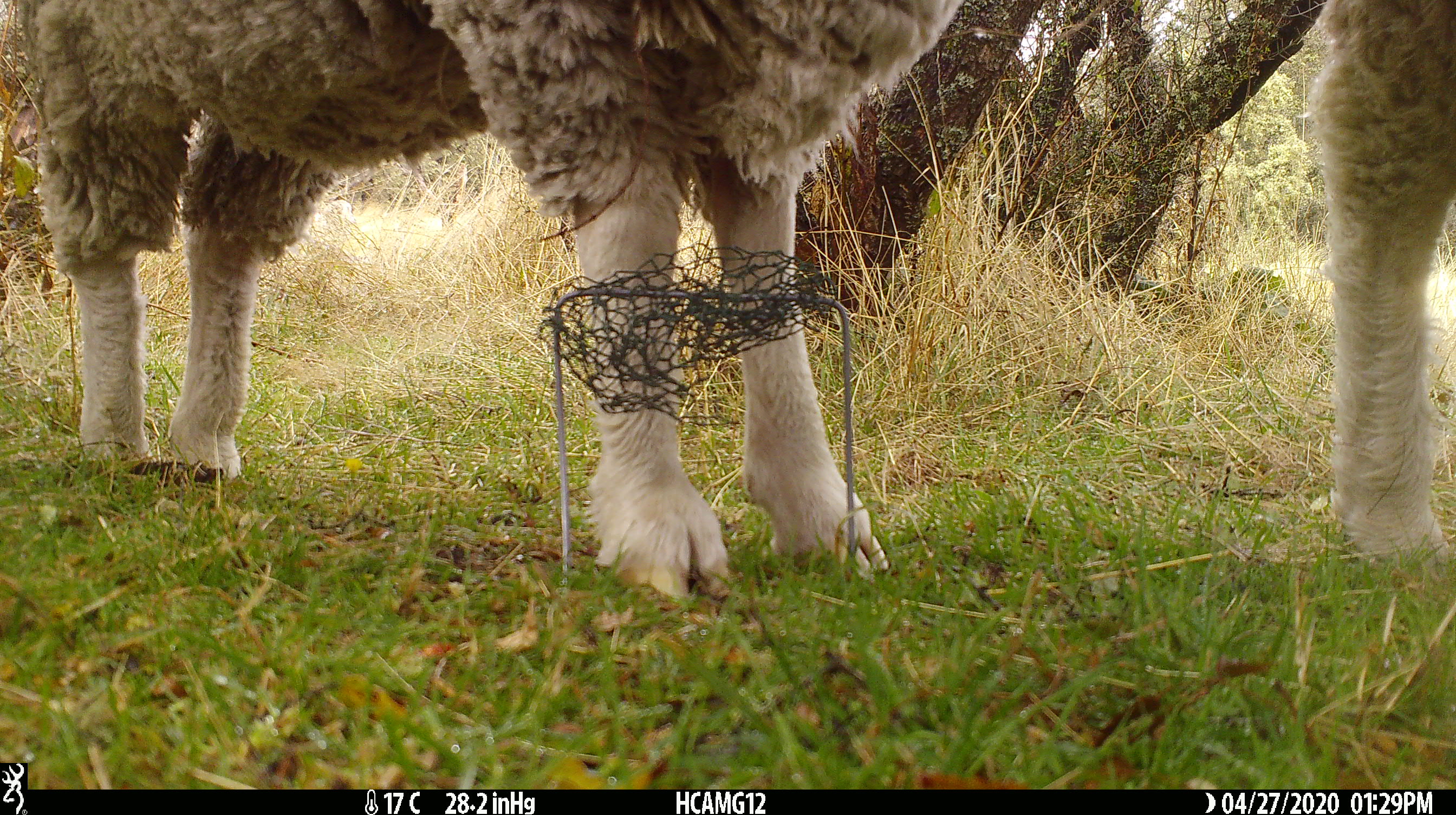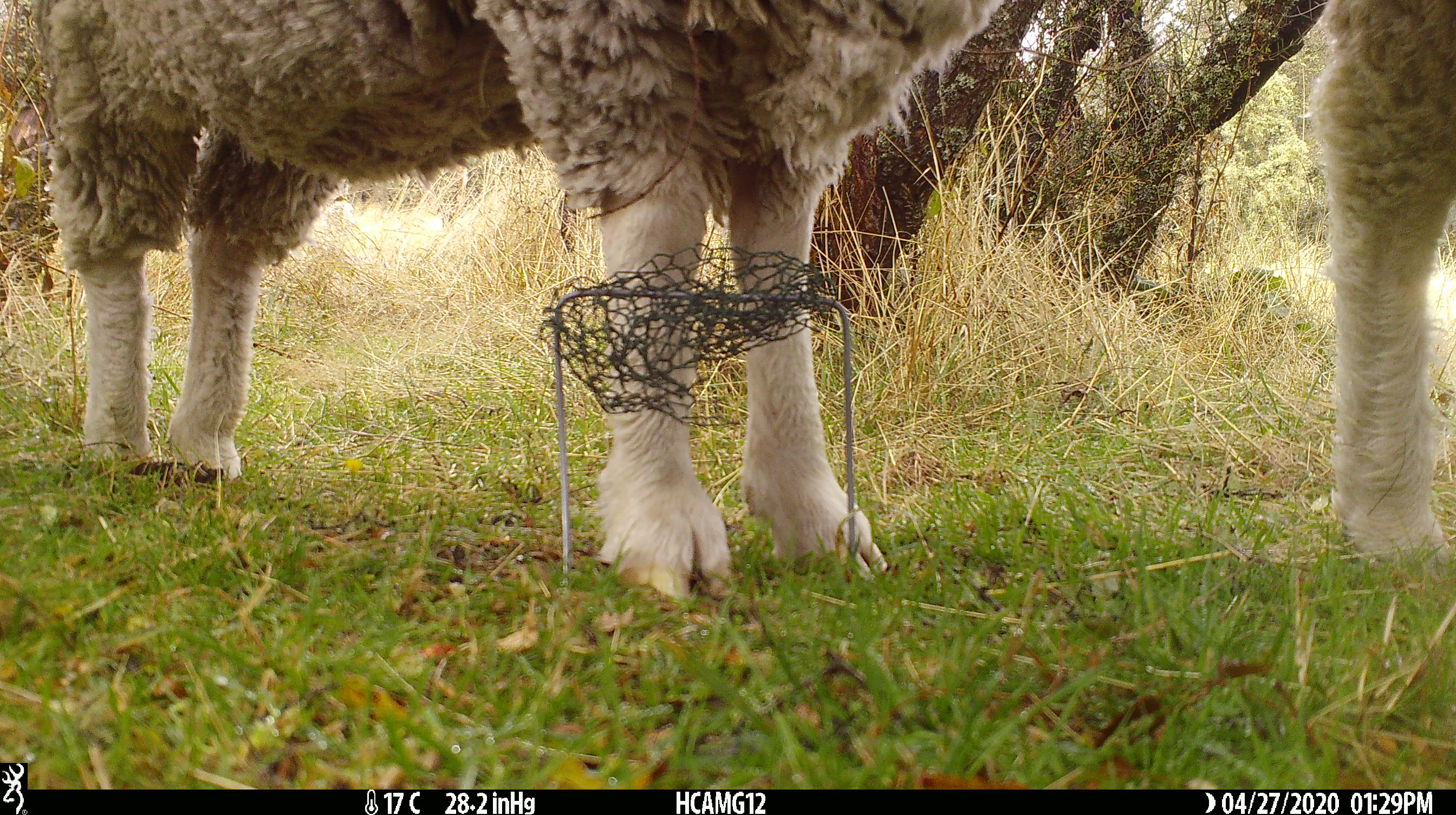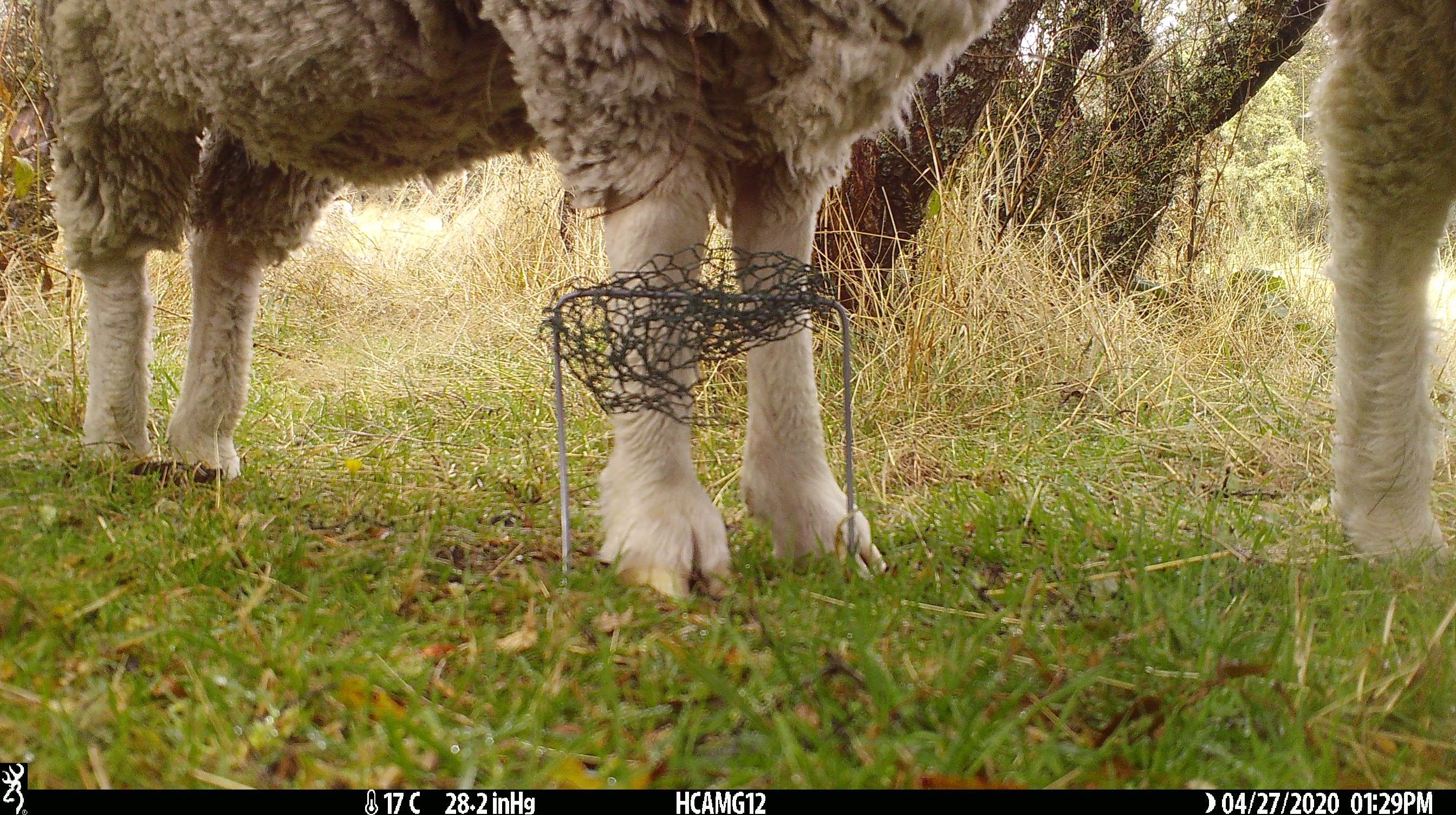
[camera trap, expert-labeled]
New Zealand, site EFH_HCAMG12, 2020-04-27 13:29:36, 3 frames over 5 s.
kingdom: Animalia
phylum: Chordata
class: Mammalia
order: Artiodactyla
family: Bovidae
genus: Ovis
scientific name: Ovis aries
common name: domestic sheep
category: sheep